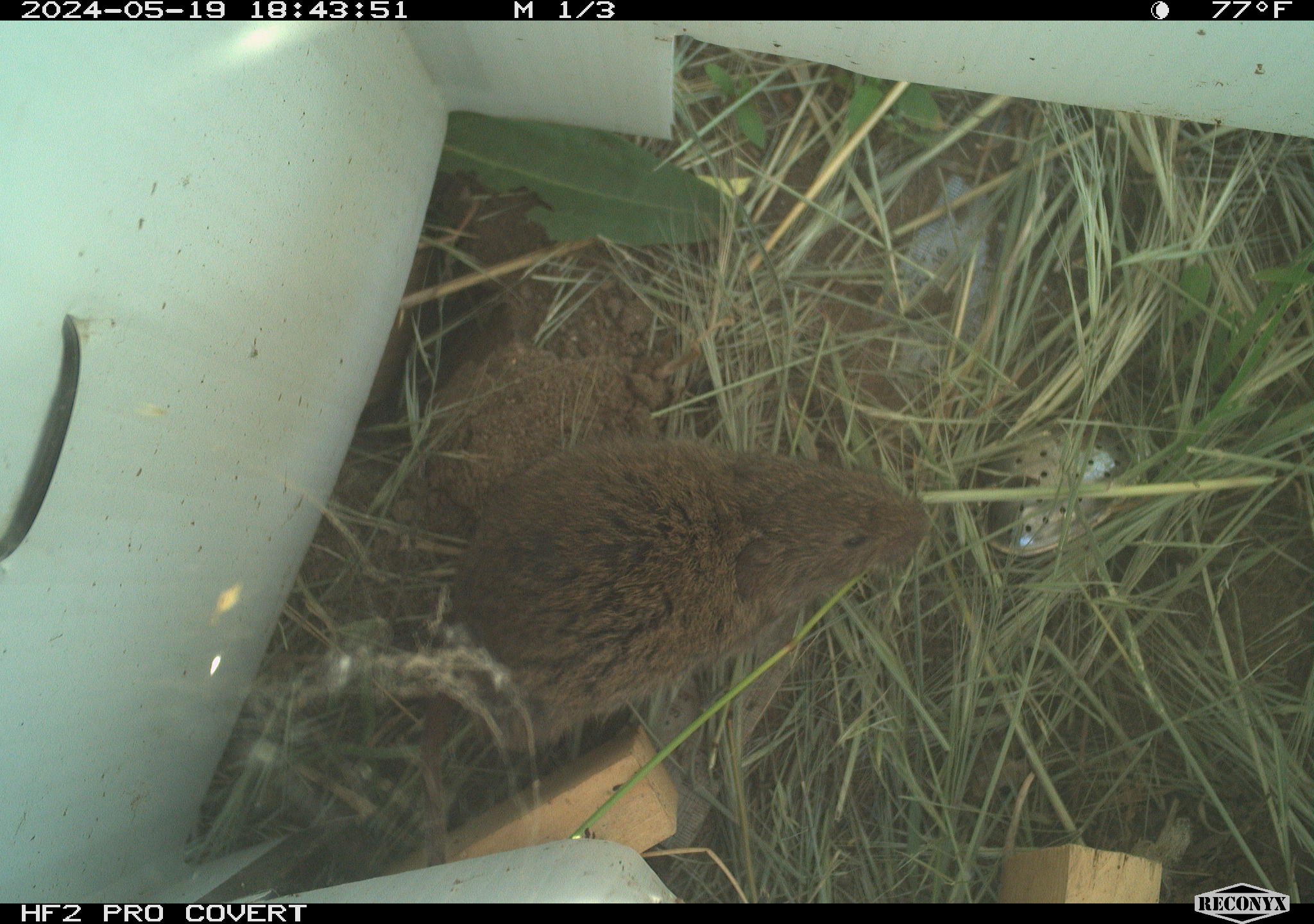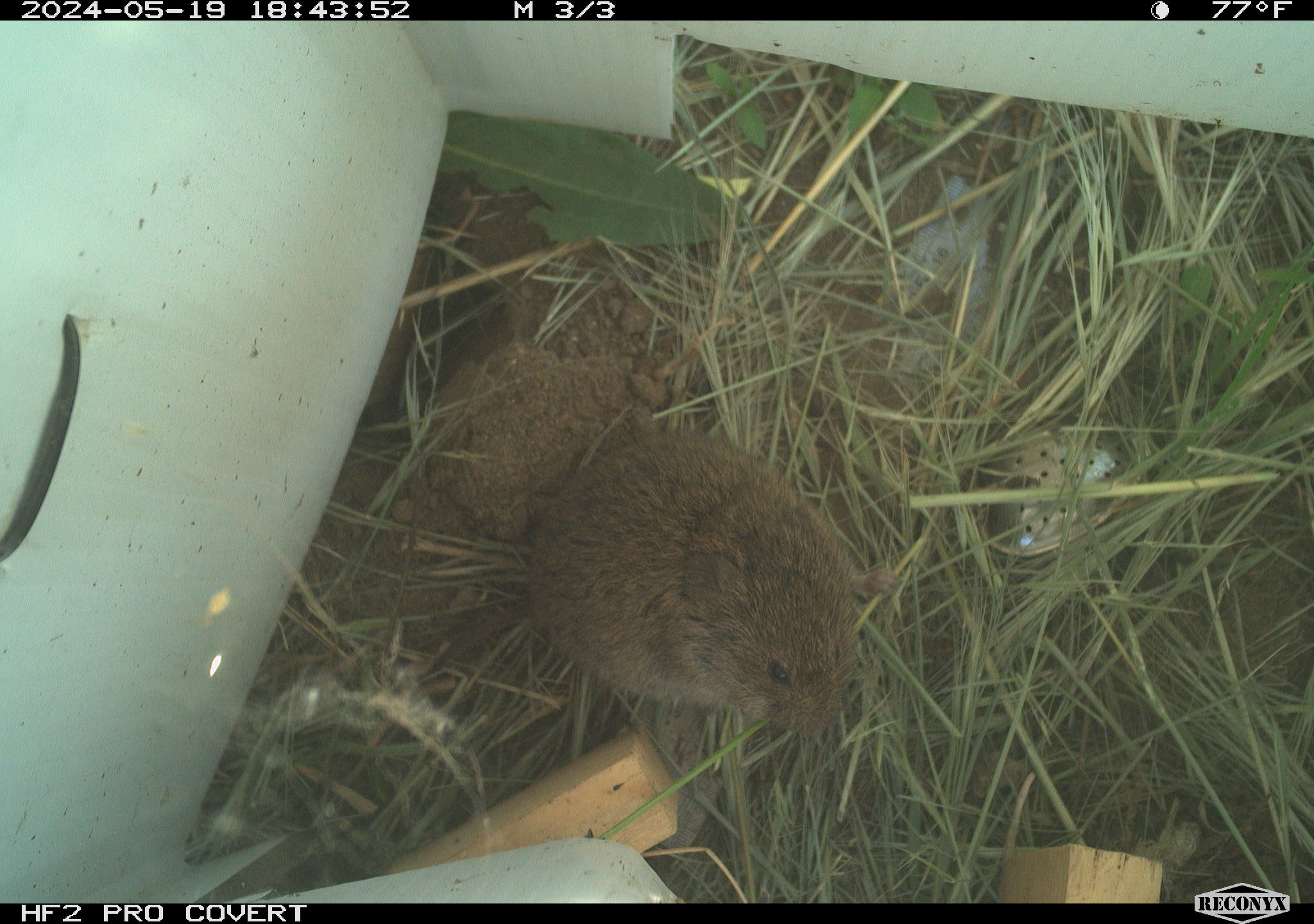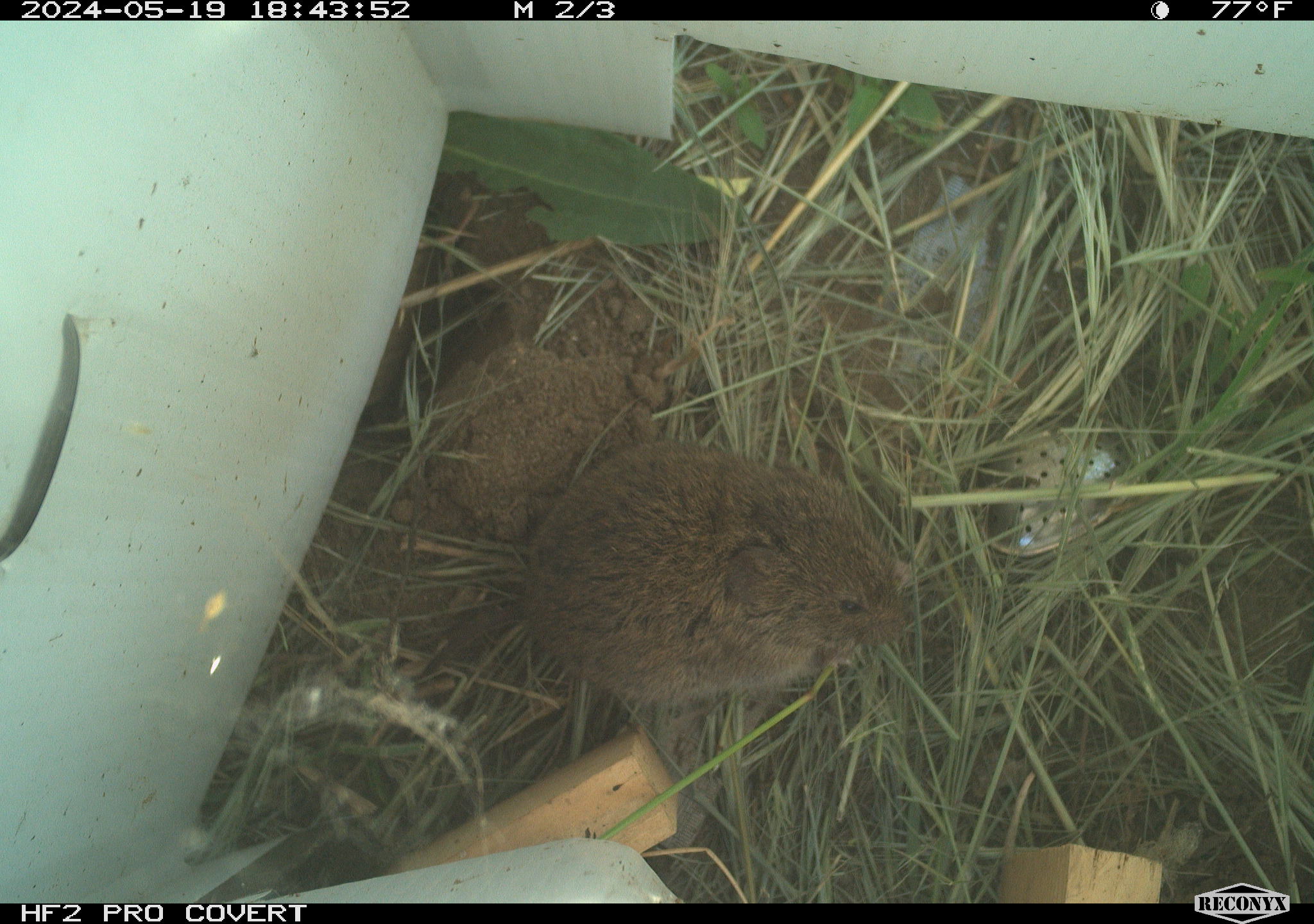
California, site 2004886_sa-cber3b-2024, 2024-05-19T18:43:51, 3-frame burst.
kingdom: Animalia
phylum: Chordata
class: Mammalia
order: Rodentia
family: Cricetidae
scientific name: Arvicolinae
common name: voles, lemmings, and muskrats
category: arvicolinae subfamily